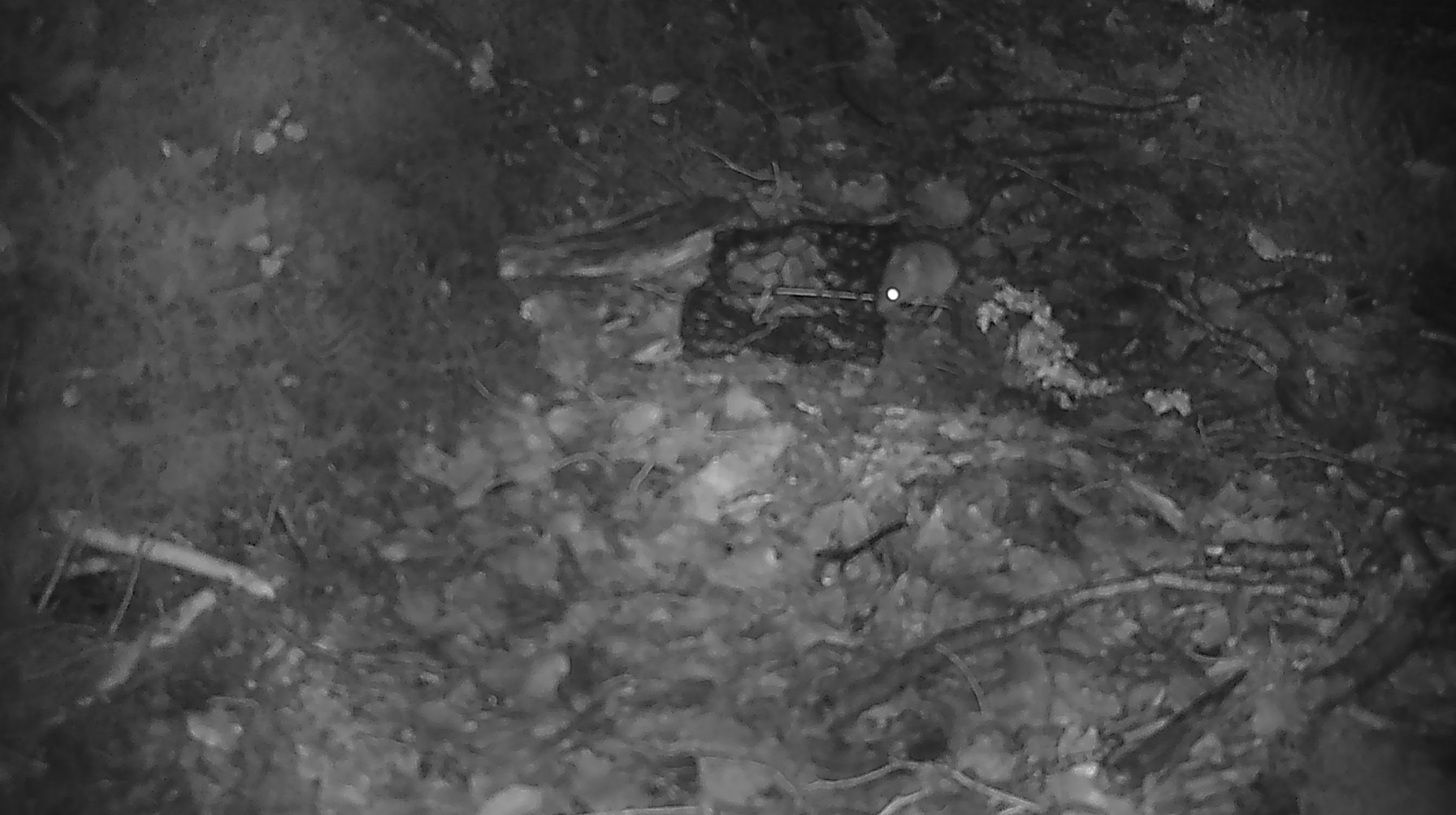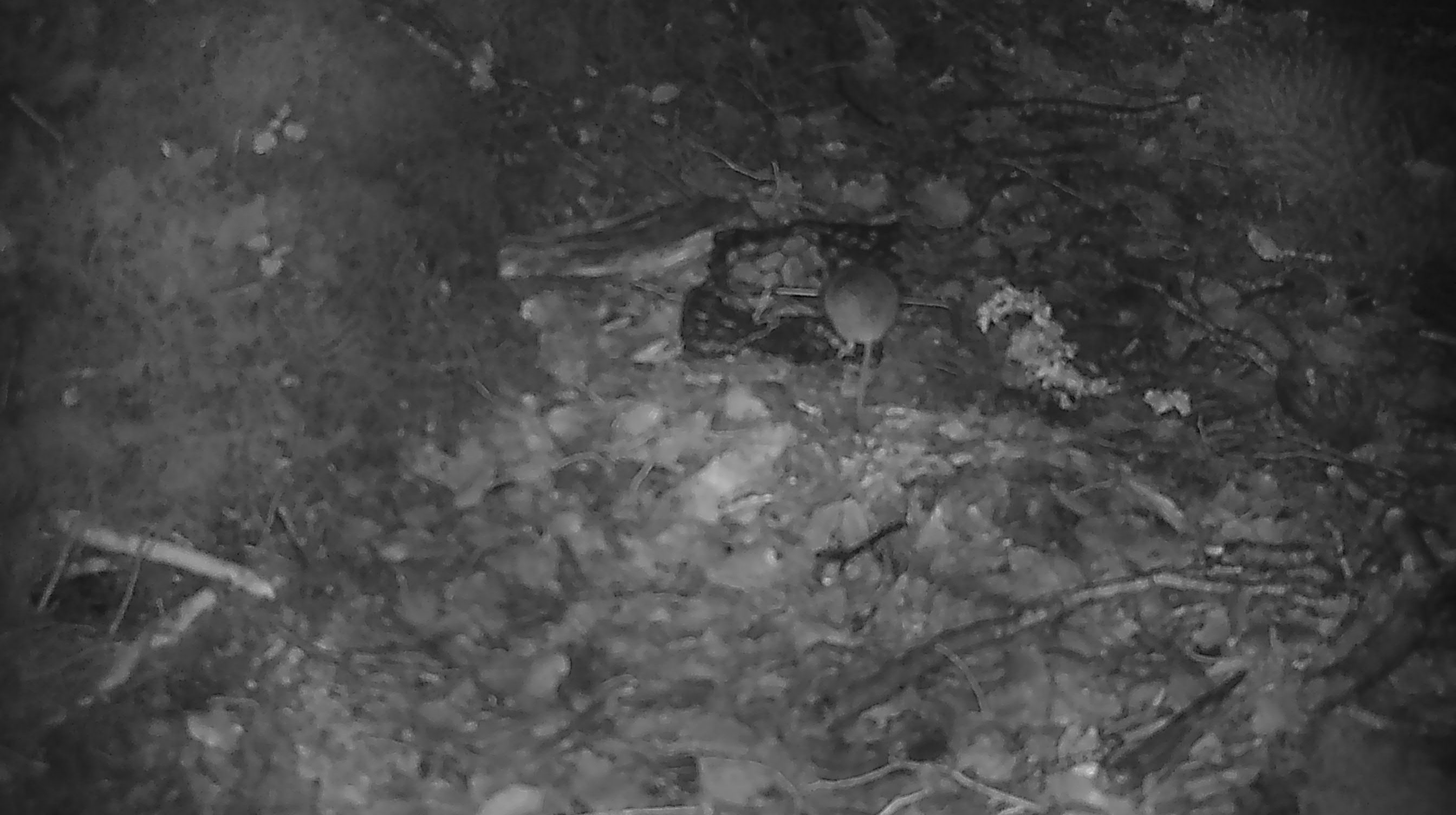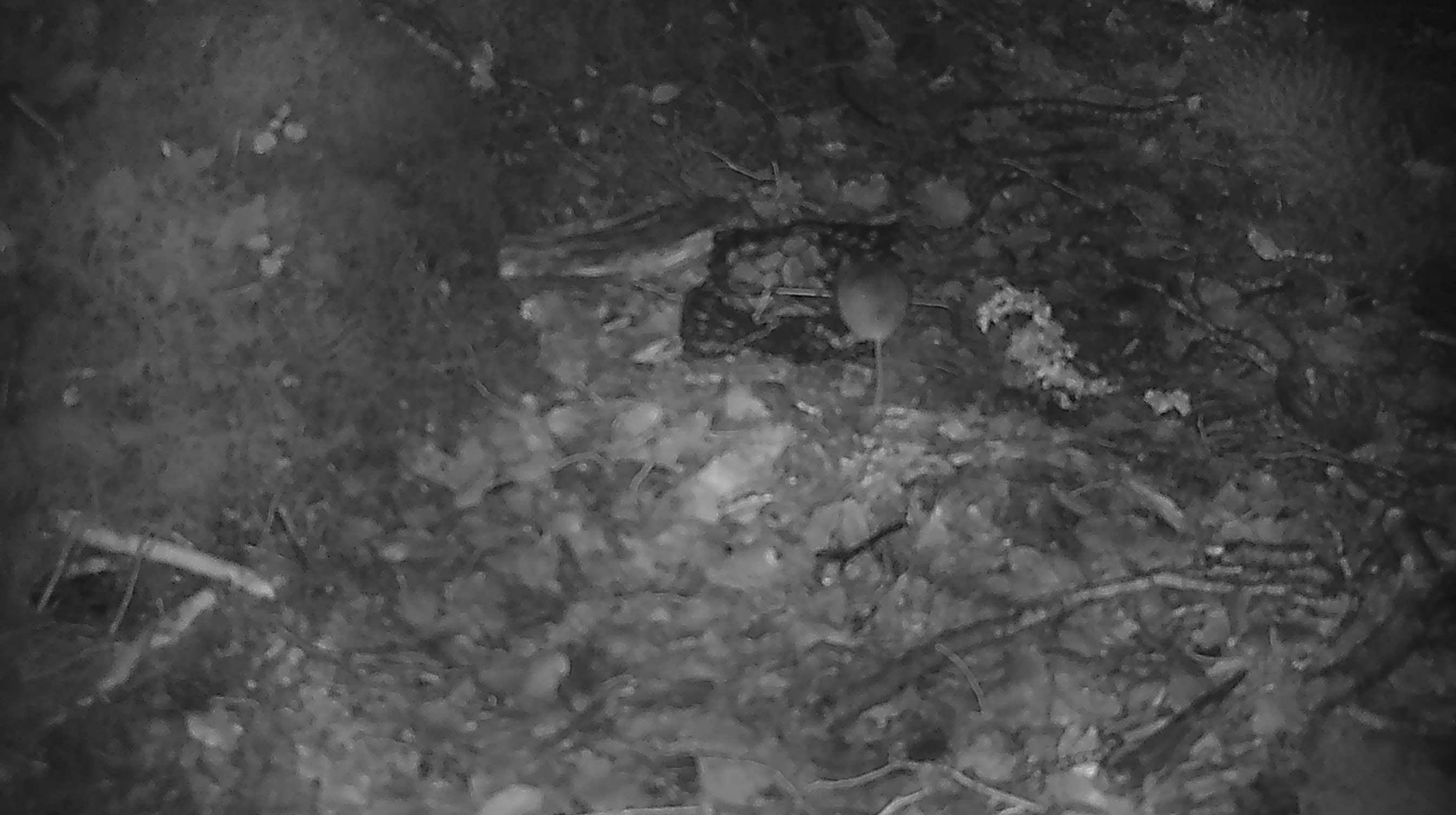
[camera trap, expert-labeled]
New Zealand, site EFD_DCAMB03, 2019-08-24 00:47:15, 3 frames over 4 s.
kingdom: Animalia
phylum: Chordata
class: Mammalia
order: Rodentia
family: Muridae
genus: Mus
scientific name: Mus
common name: mouse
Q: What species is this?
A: Mouse (Mus).